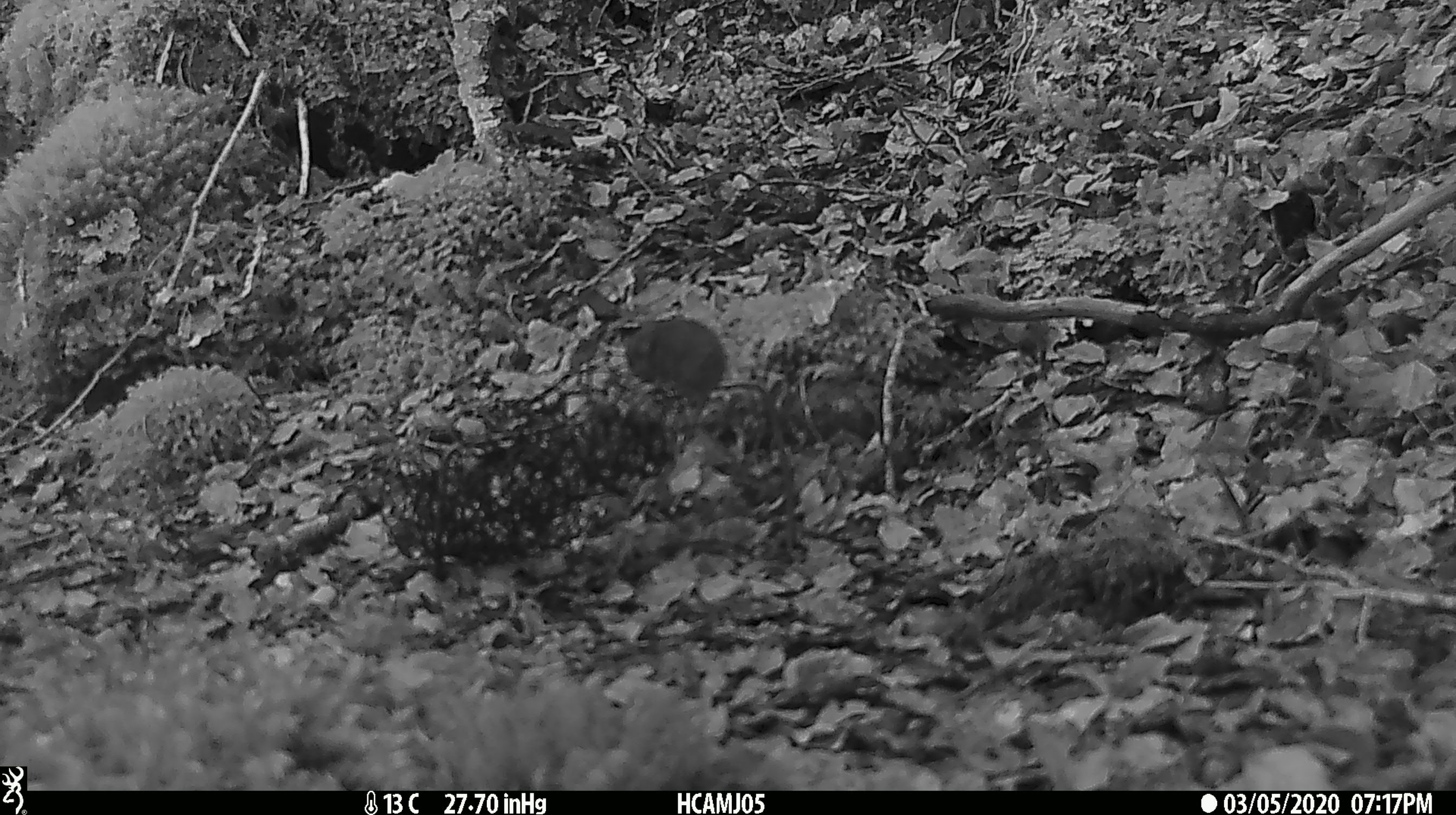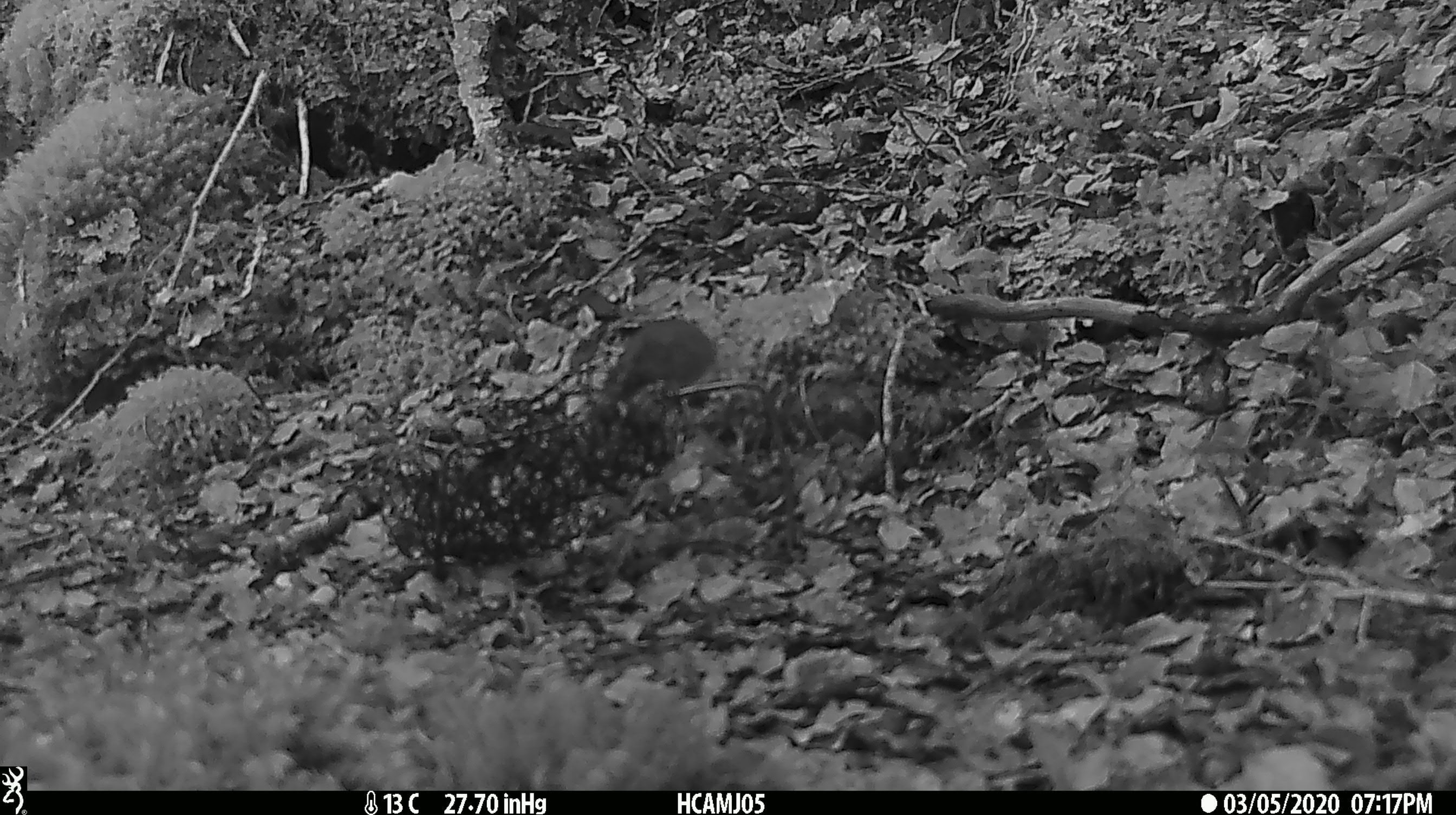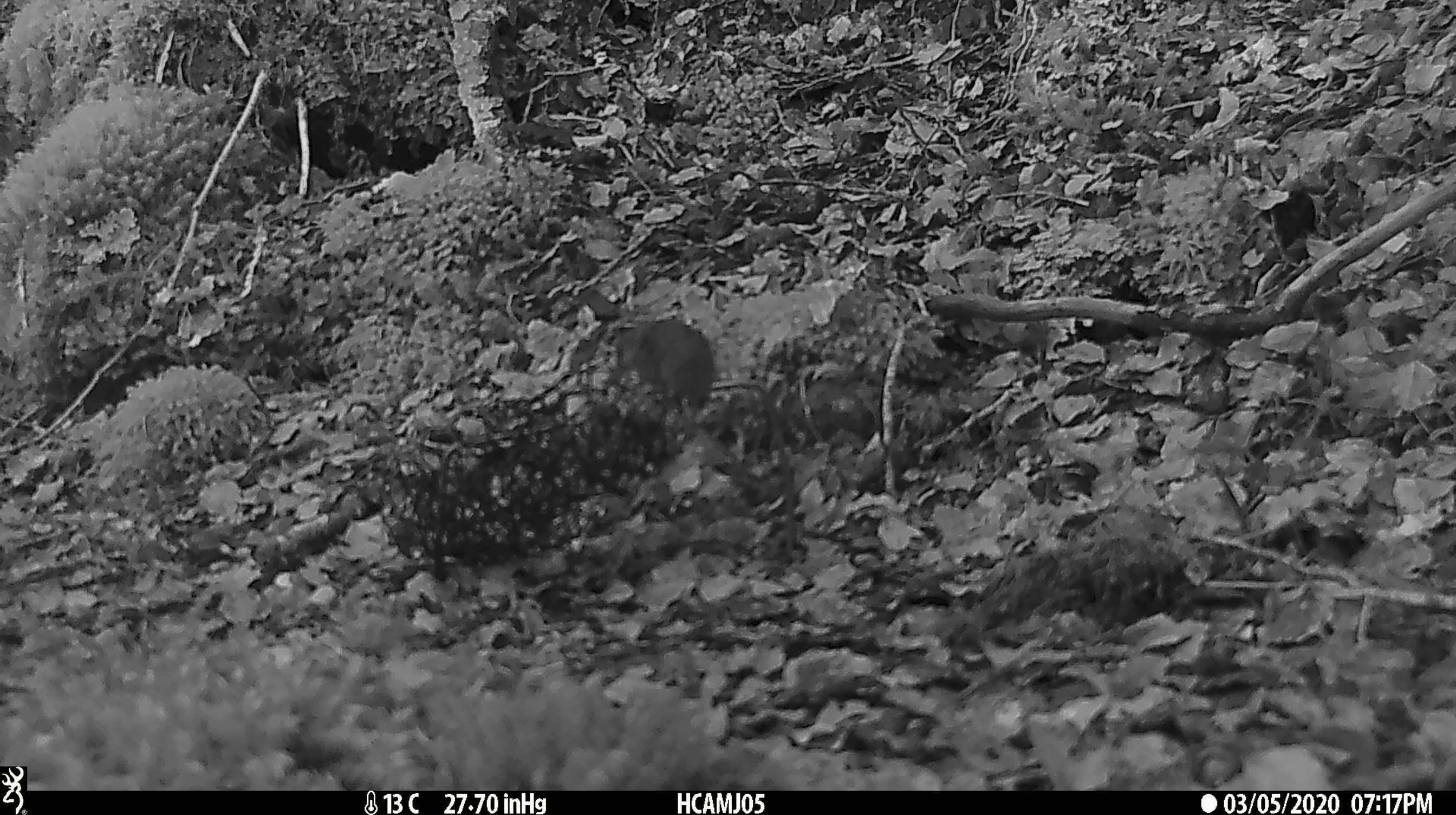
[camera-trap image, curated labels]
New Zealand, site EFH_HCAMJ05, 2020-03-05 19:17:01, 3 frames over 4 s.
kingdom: Animalia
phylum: Chordata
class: Mammalia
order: Rodentia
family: Muridae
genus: Mus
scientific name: Mus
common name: mouse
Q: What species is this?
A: Mouse (Mus).